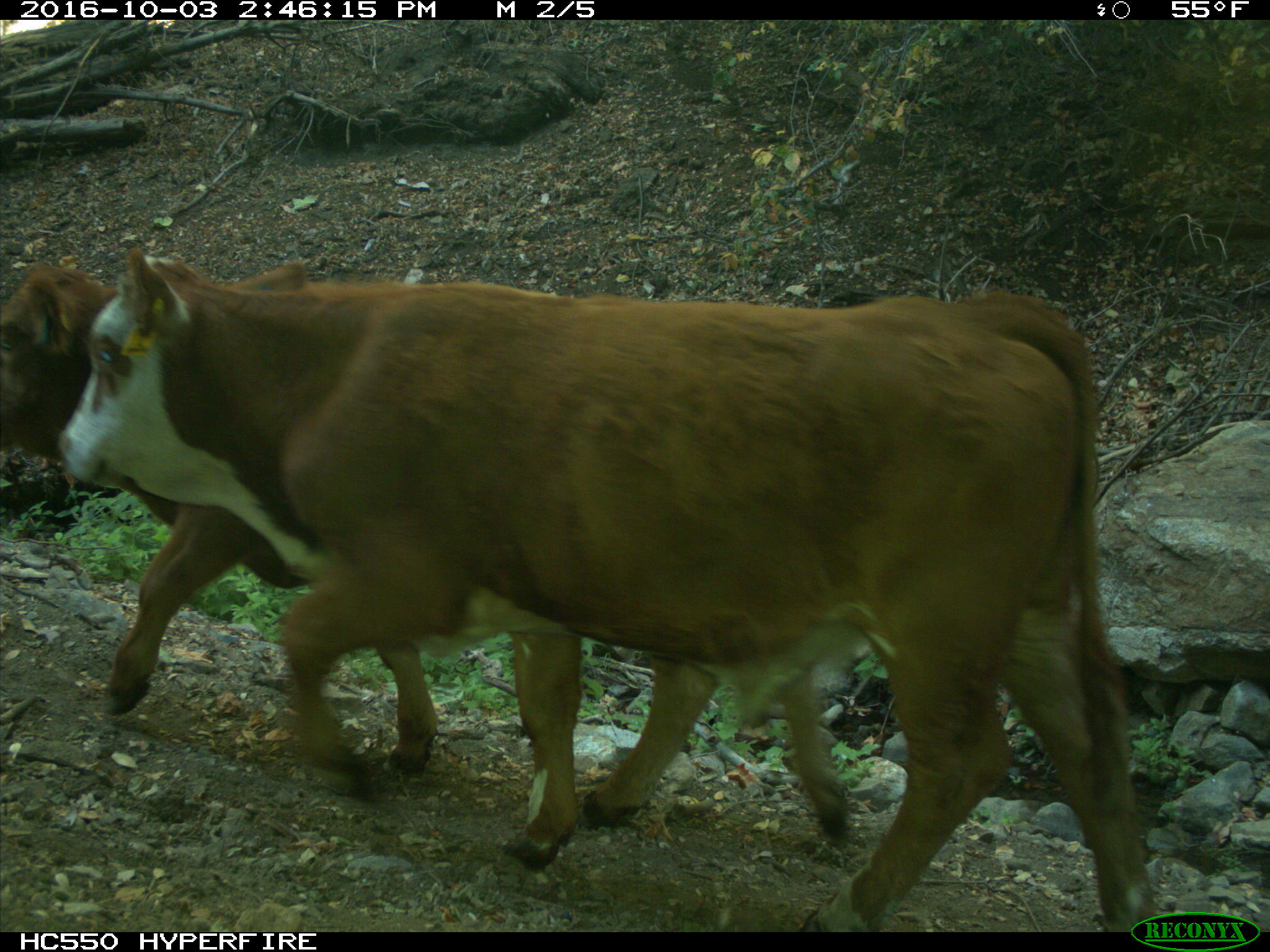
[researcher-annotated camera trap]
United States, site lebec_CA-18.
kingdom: Animalia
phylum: Chordata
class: Mammalia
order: Artiodactyla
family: Bovidae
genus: Bos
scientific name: Bos taurus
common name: domestic cow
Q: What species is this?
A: Bos taurus (domestic cow).